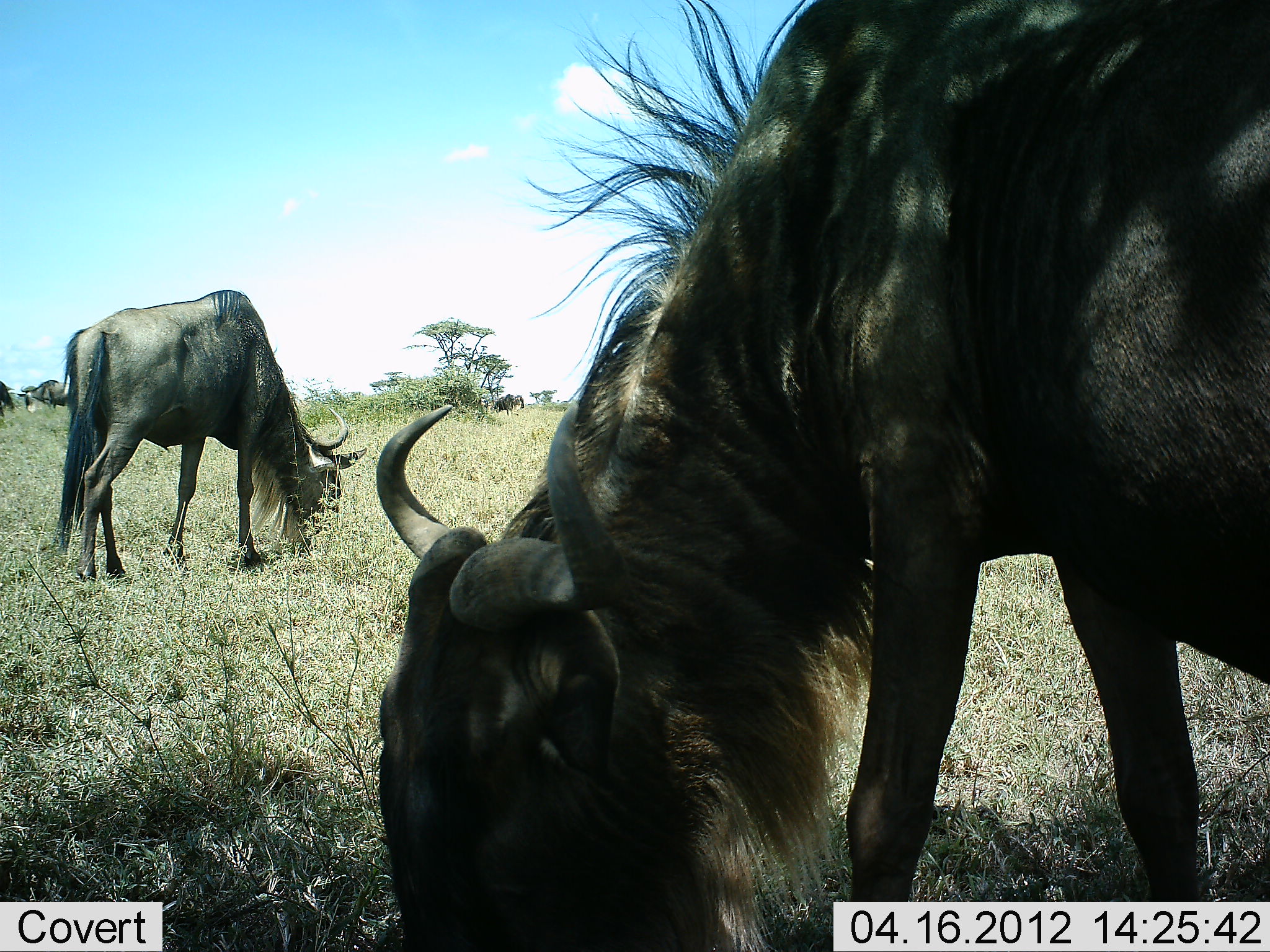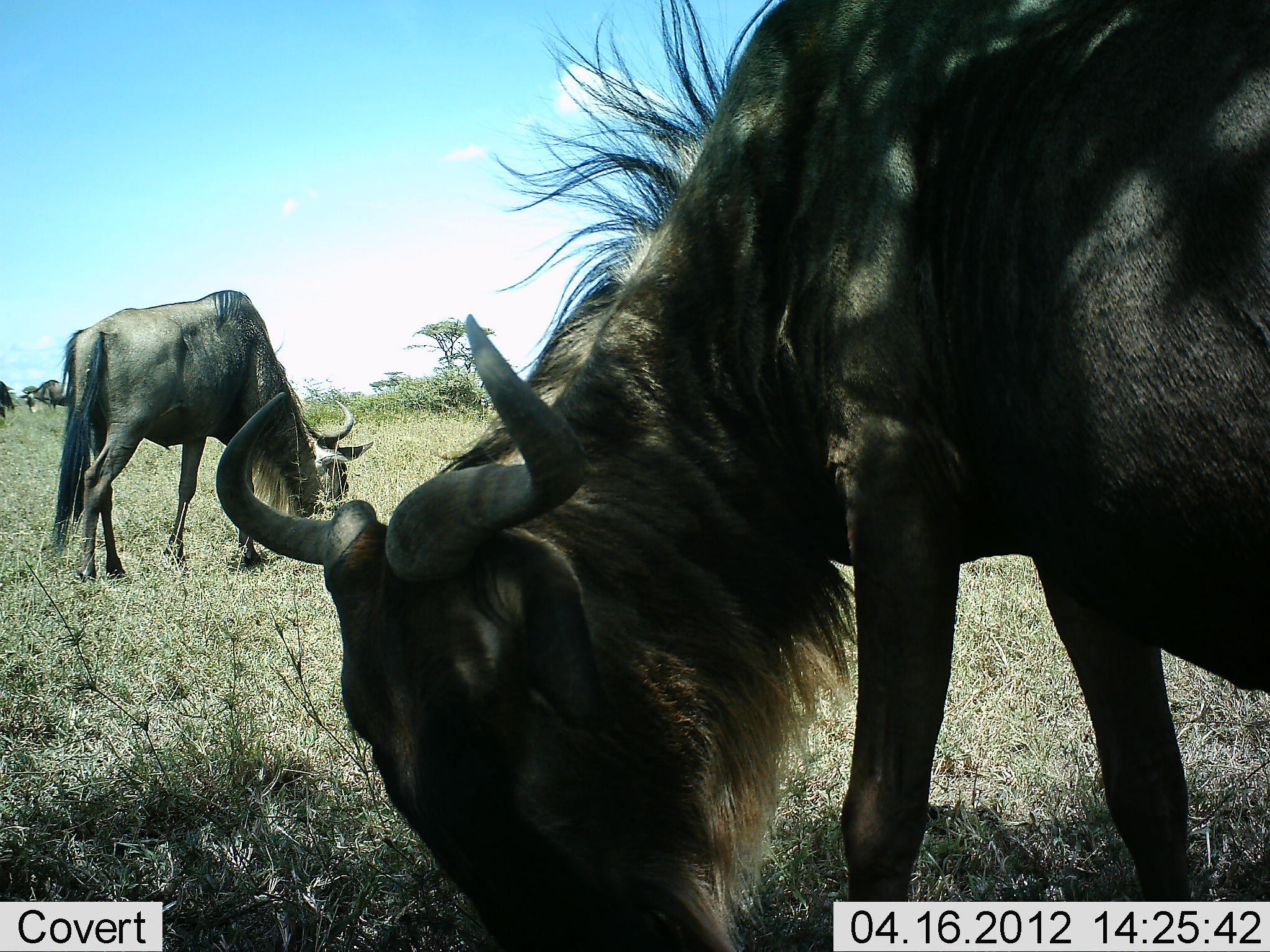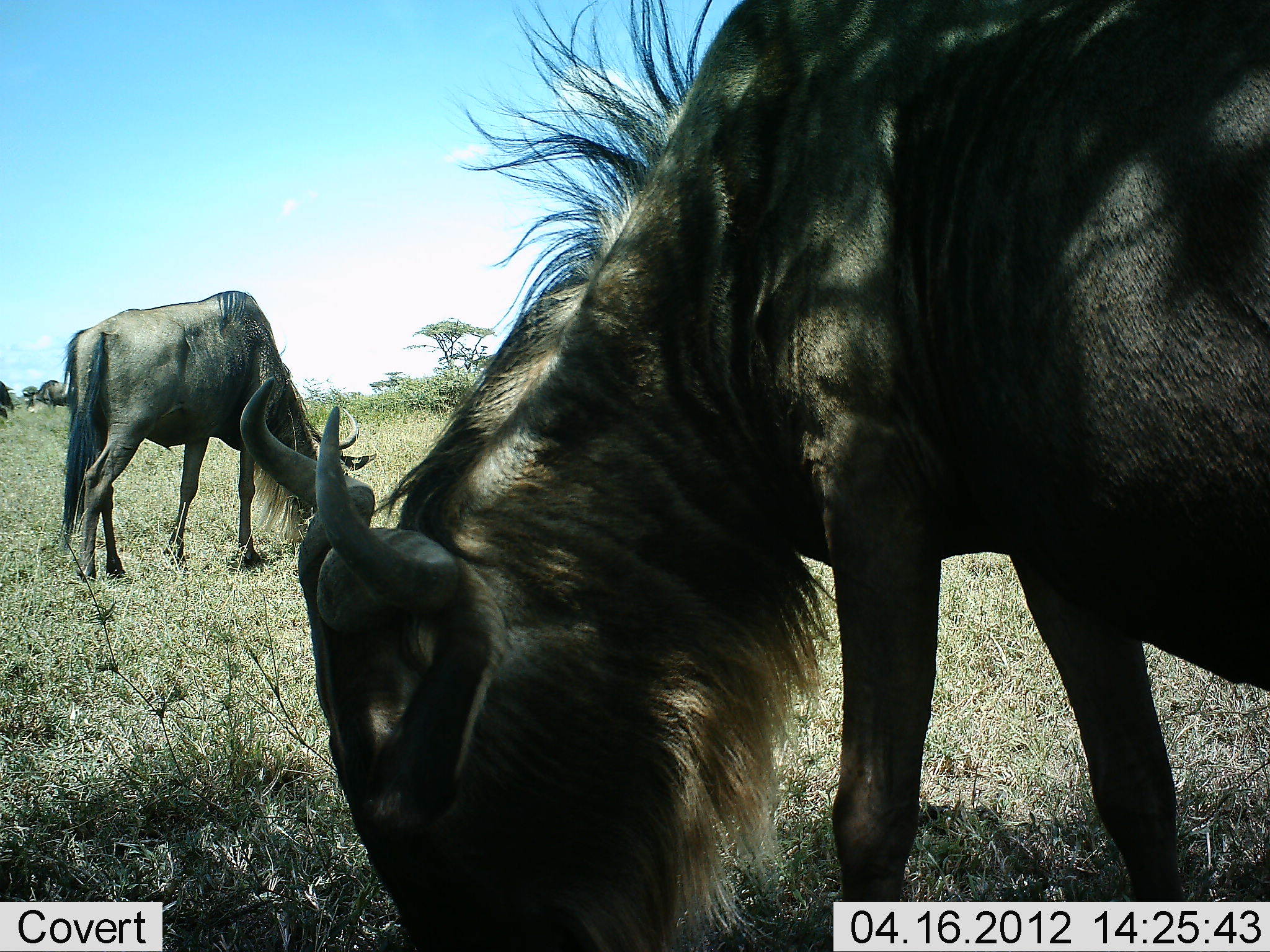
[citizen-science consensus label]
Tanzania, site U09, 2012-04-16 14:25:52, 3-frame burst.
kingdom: Animalia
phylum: Chordata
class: Mammalia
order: Artiodactyla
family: Bovidae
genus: Connochaetes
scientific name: Connochaetes taurinus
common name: blue wildebeest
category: wildebeest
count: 4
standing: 16%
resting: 0%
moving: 0%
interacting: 0%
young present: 0%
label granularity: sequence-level